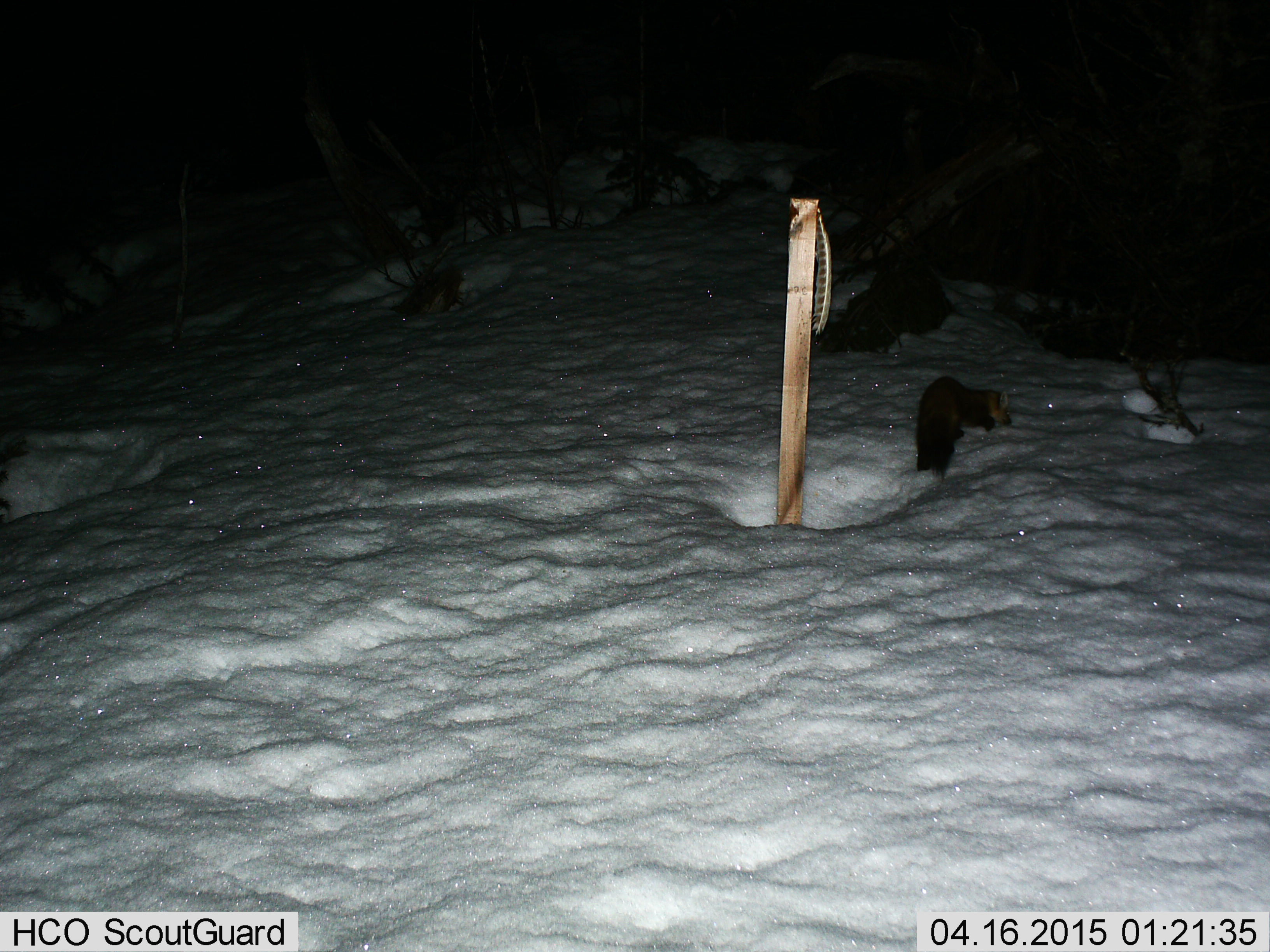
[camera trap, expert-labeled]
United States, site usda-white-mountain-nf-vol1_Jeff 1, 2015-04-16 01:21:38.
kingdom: Animalia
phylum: Chordata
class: Mammalia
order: Carnivora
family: Mustelidae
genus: Martes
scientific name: Martes americana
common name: american marten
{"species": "american marten (Martes americana)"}